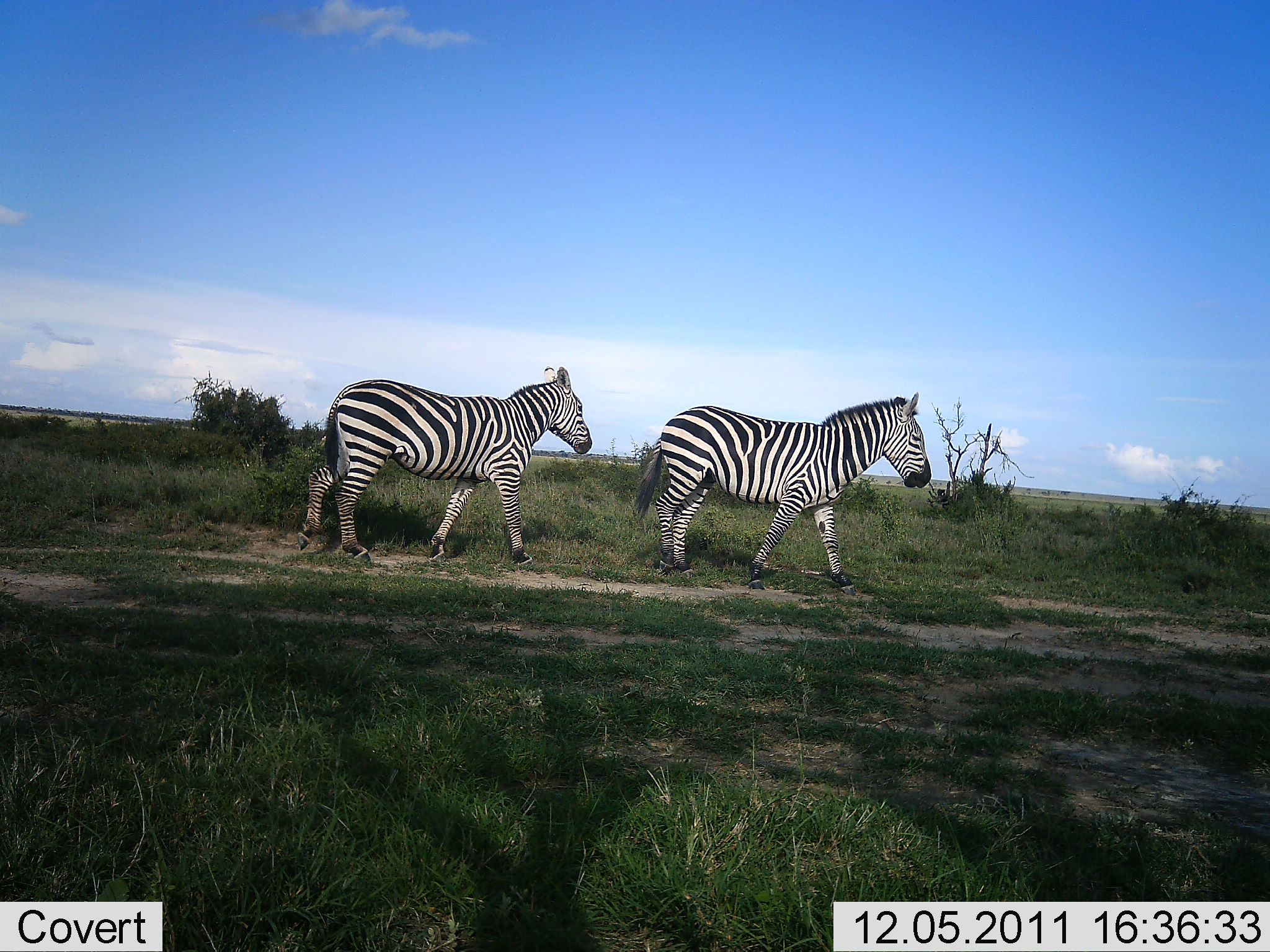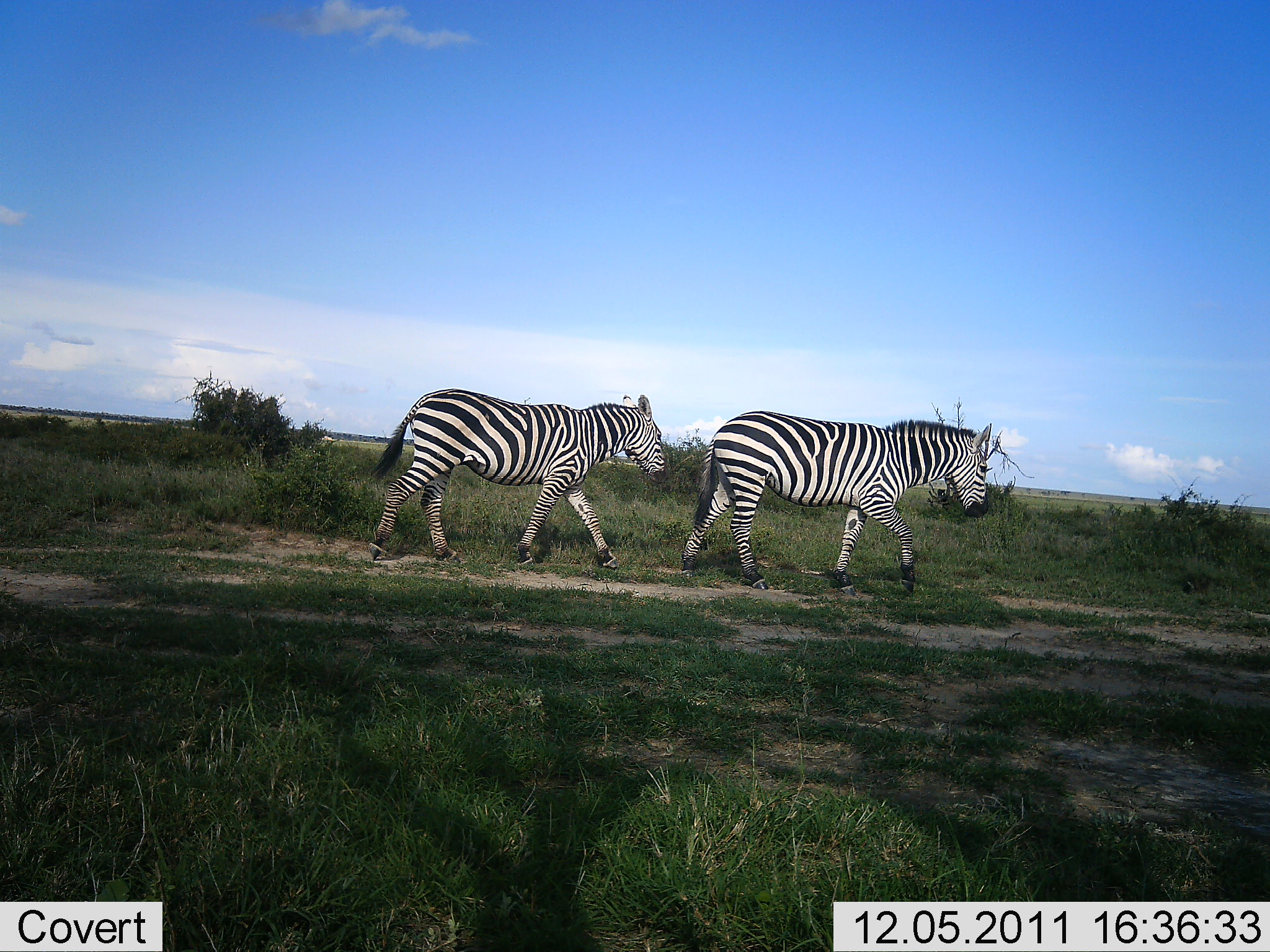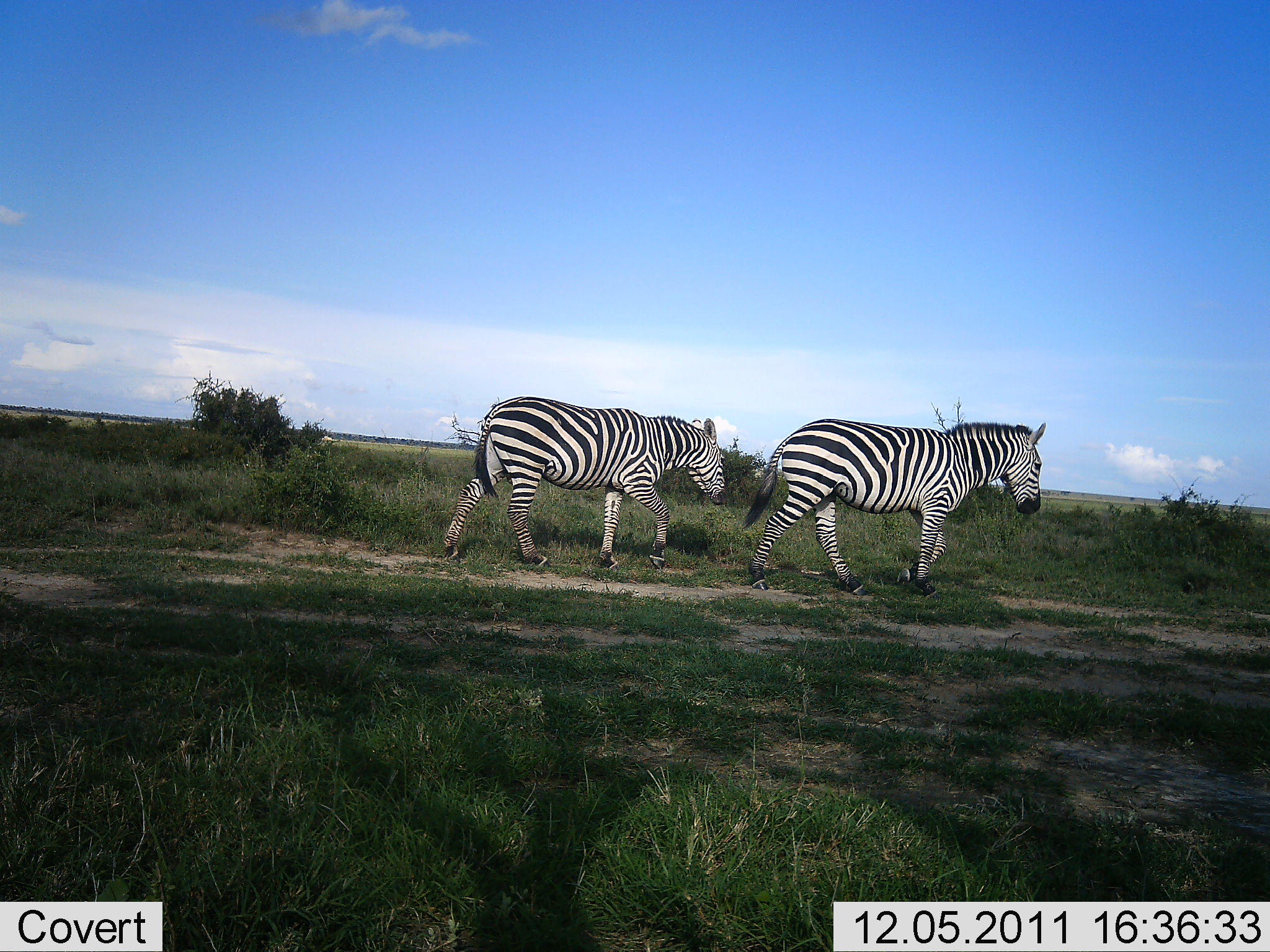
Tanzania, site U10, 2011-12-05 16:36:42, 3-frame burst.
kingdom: Animalia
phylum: Chordata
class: Mammalia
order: Perissodactyla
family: Equidae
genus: Equus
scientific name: Equus quagga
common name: plains zebra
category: zebra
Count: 2.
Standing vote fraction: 9%.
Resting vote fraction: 0%.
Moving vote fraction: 100%.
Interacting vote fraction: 9%.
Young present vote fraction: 0%.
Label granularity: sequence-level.